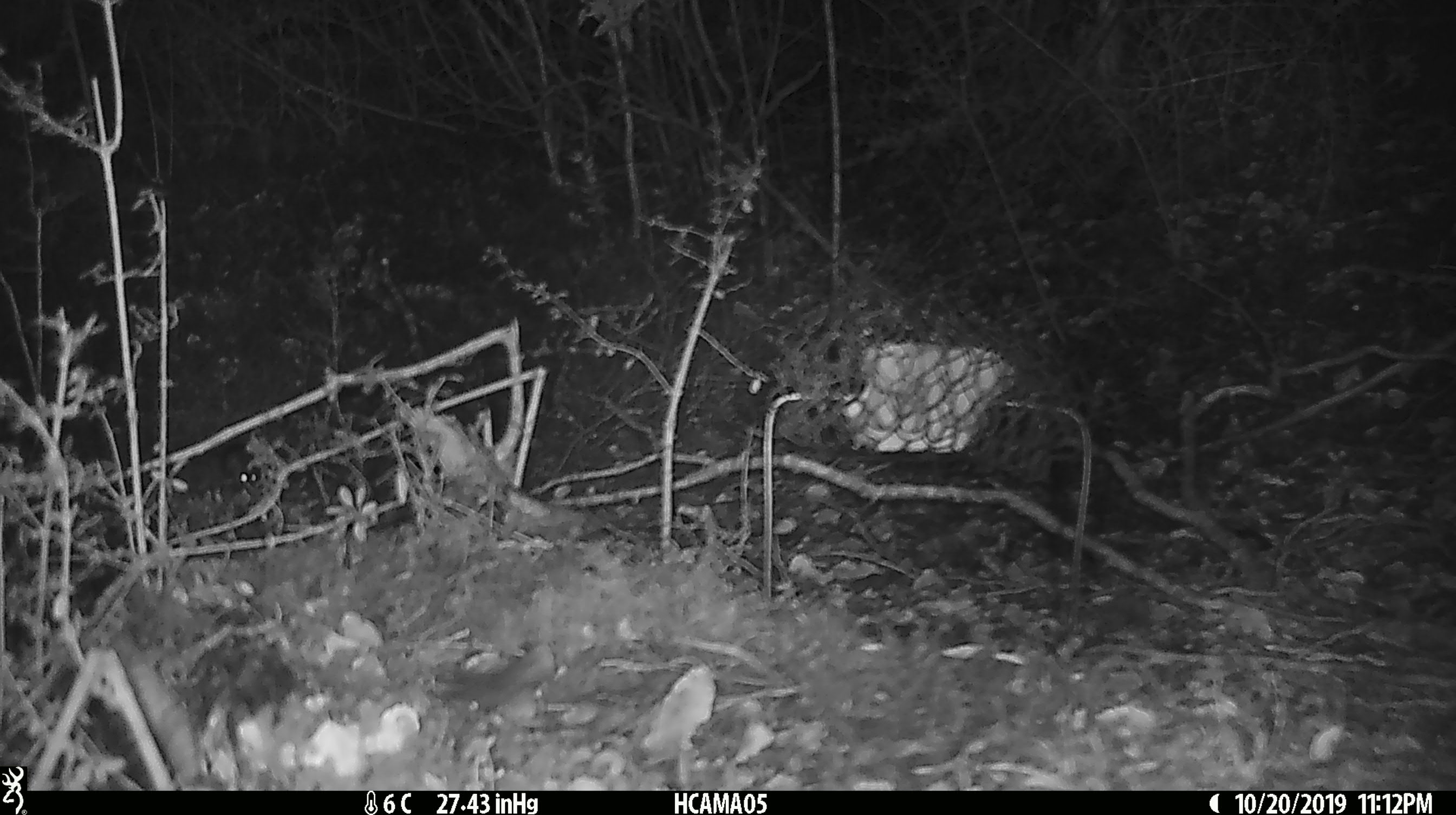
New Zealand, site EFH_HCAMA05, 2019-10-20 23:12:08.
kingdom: Animalia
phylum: Chordata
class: Mammalia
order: Rodentia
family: Muridae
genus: Mus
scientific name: Mus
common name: mouse